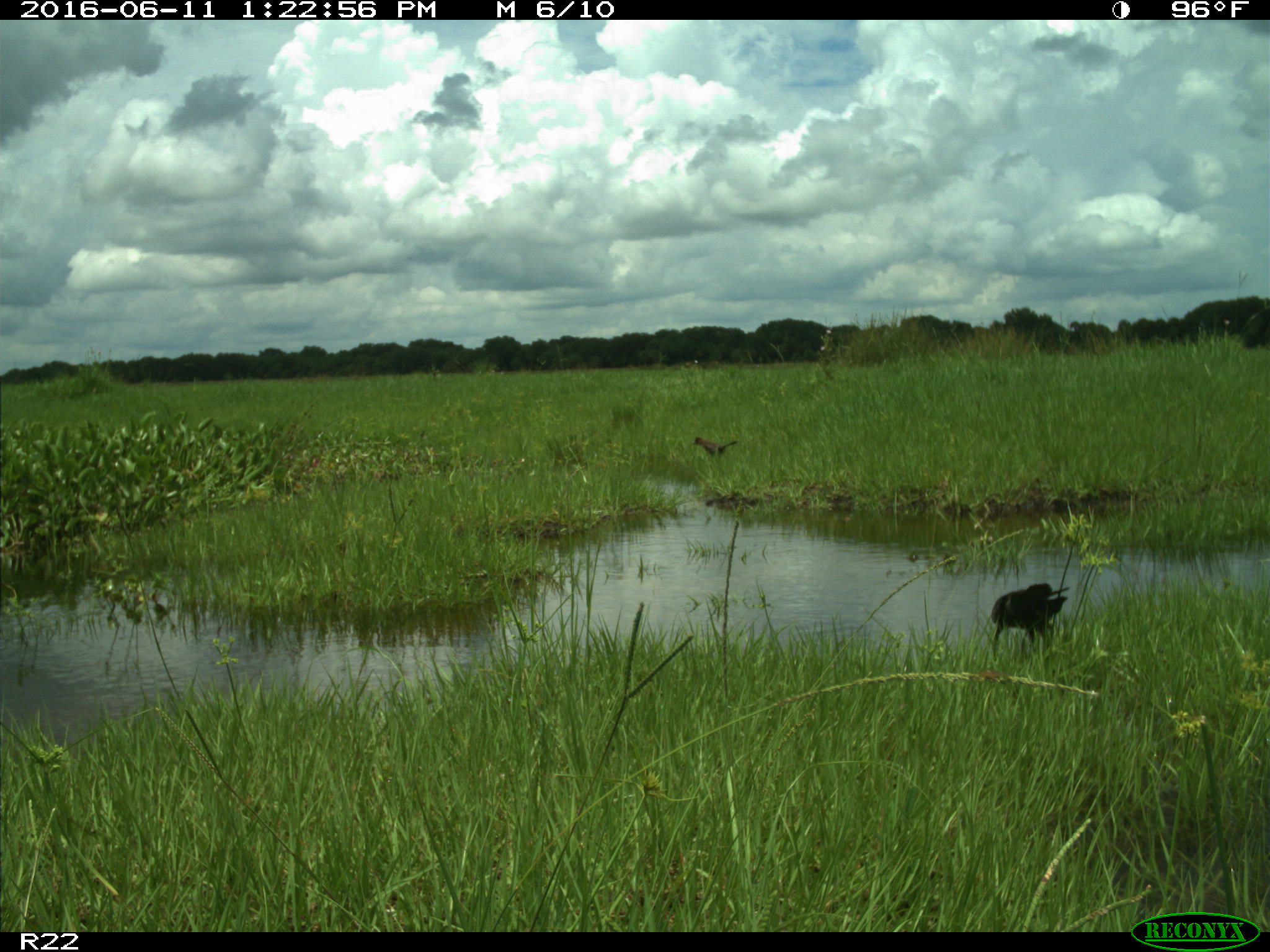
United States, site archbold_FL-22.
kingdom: Animalia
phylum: Chordata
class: Aves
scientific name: Aves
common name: birds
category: unidentified bird